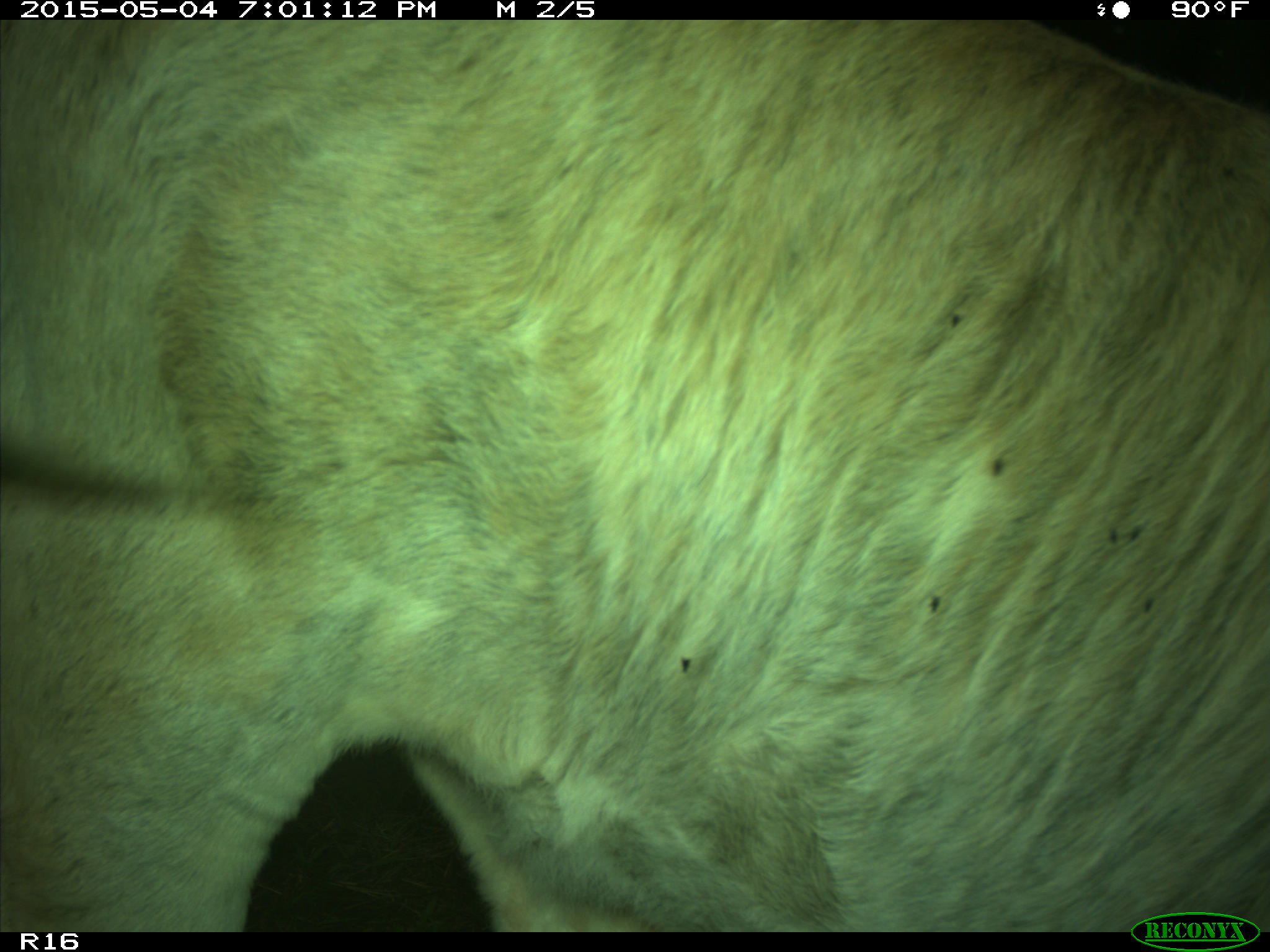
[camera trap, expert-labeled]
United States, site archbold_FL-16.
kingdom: Animalia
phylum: Chordata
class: Mammalia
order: Artiodactyla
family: Bovidae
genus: Bos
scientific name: Bos taurus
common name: domestic cow